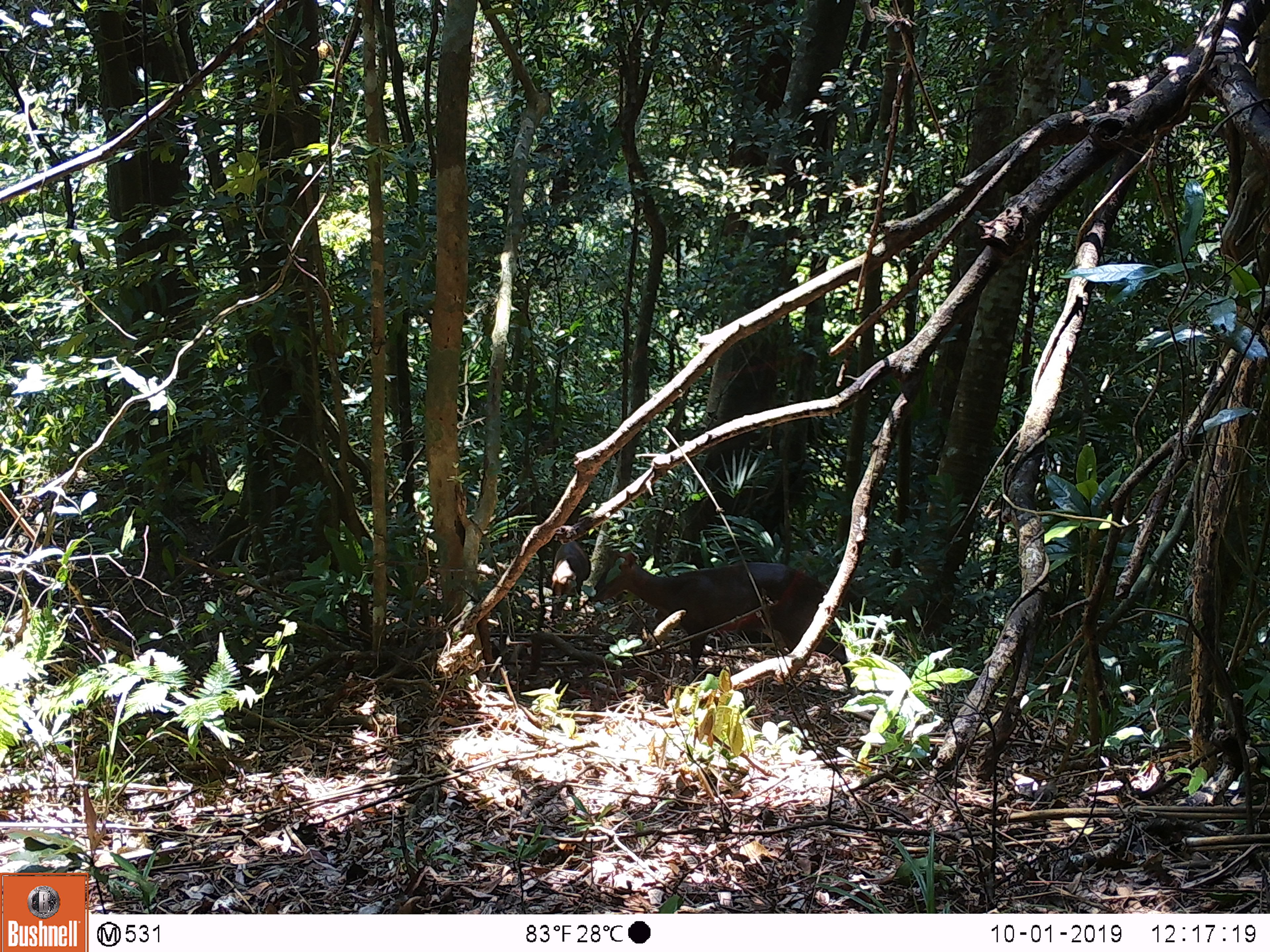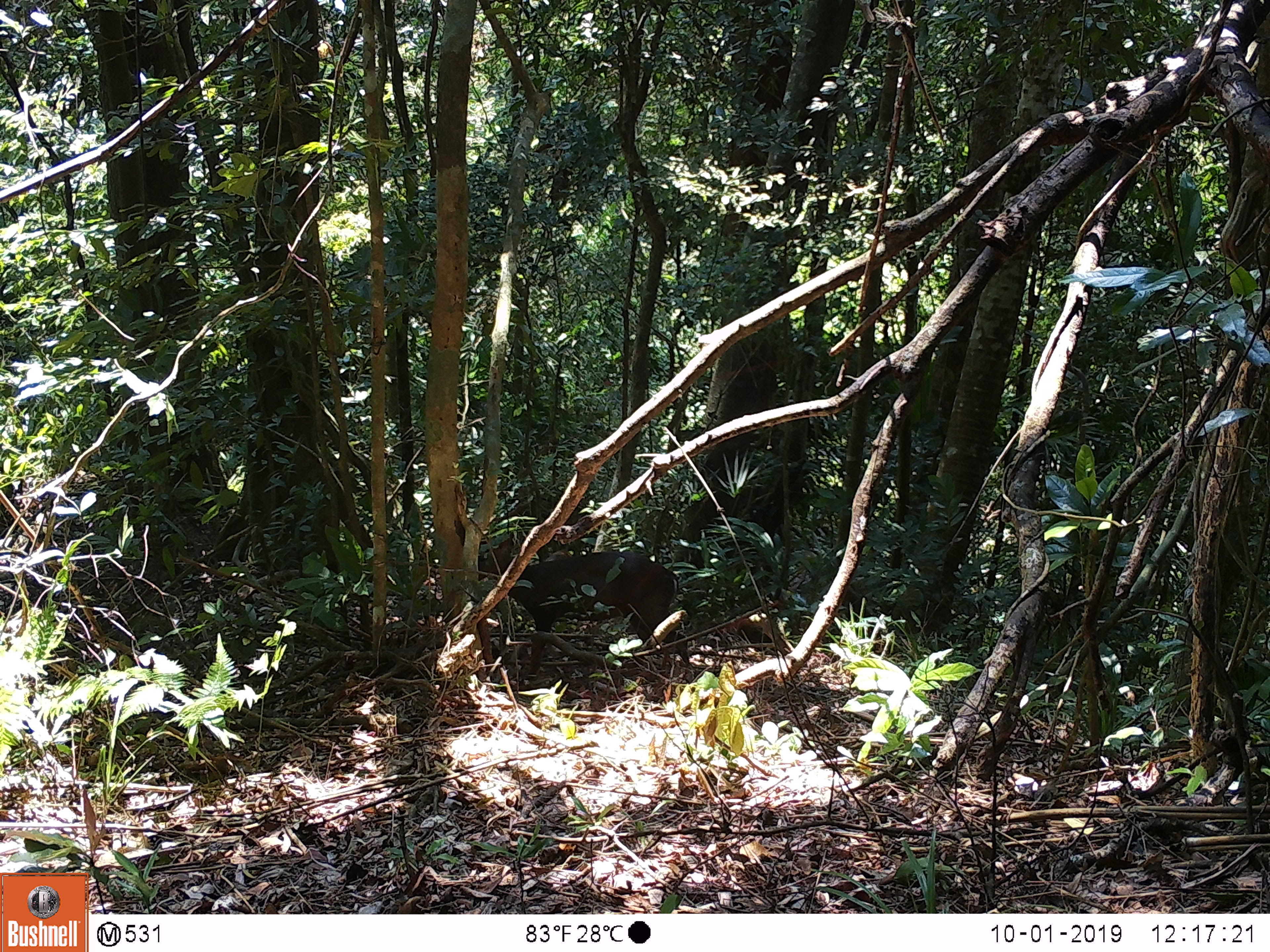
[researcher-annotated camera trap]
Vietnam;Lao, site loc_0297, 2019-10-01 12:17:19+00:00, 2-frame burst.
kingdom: Animalia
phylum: Chordata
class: Mammalia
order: Artiodactyla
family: Cervidae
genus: Muntiacus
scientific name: Muntiacus rooseveltorum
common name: roosevelt's muntjac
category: roosevelts muntjac group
Roosevelts muntjac group (roosevelt's muntjac) (Muntiacus rooseveltorum). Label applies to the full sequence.